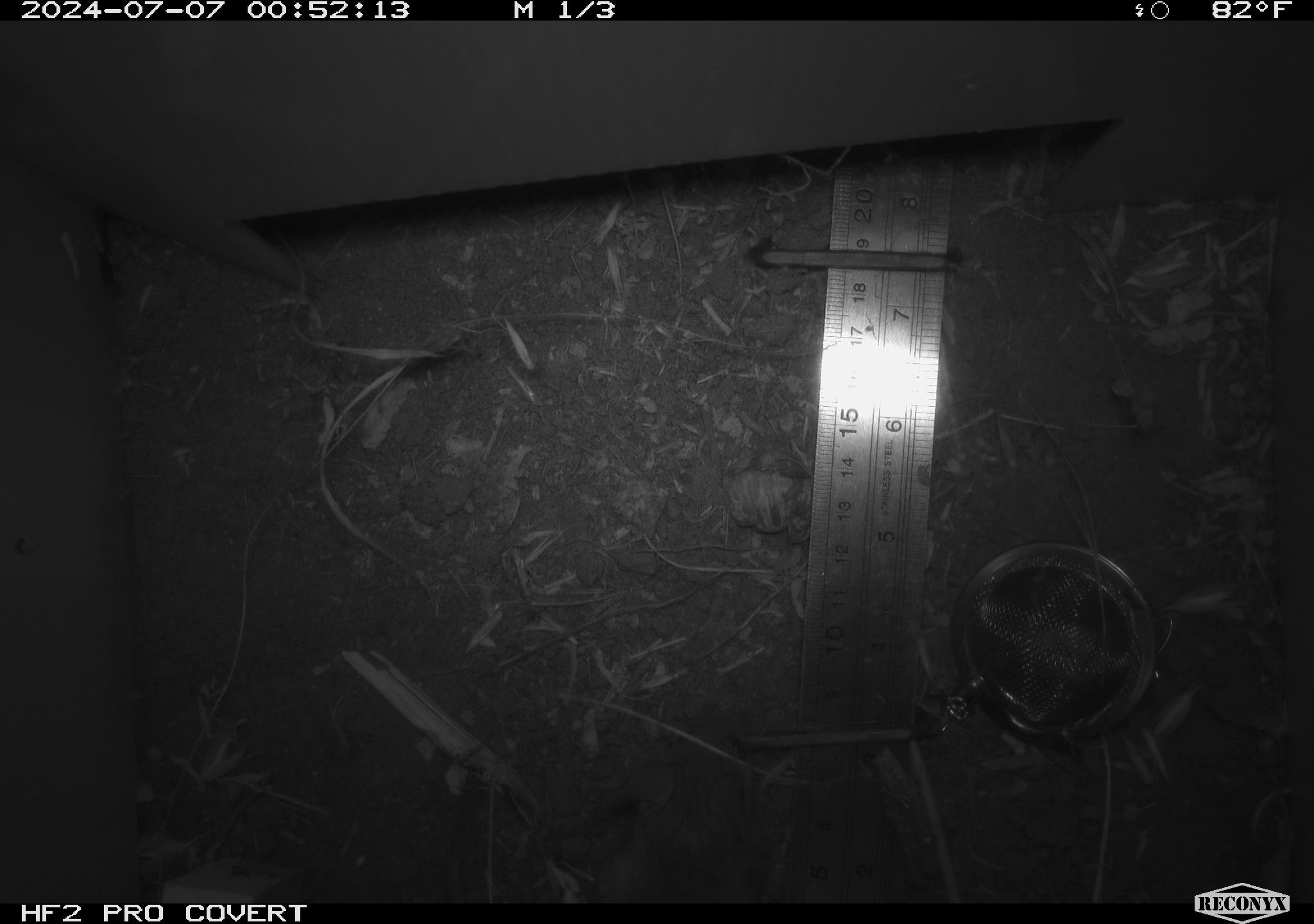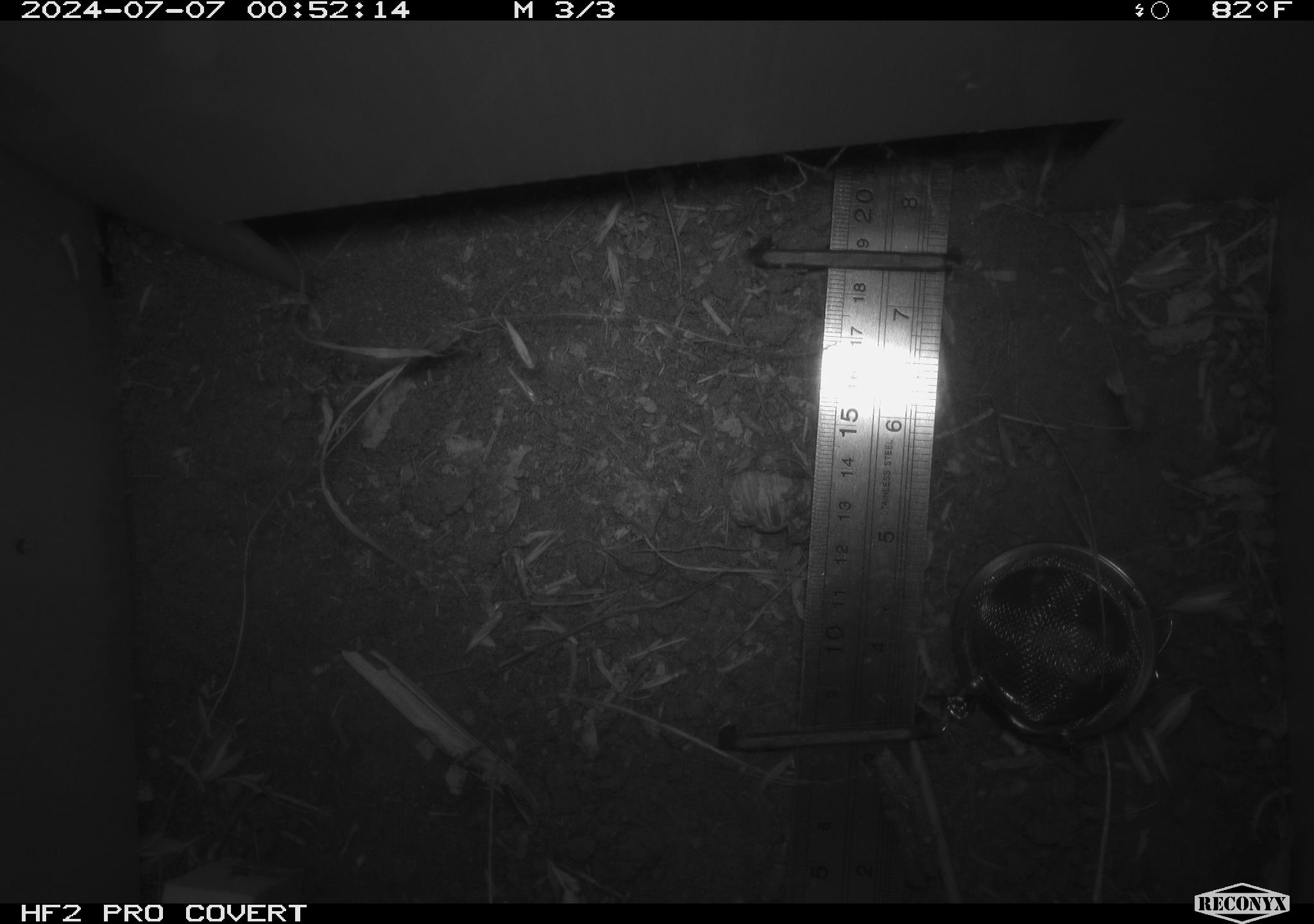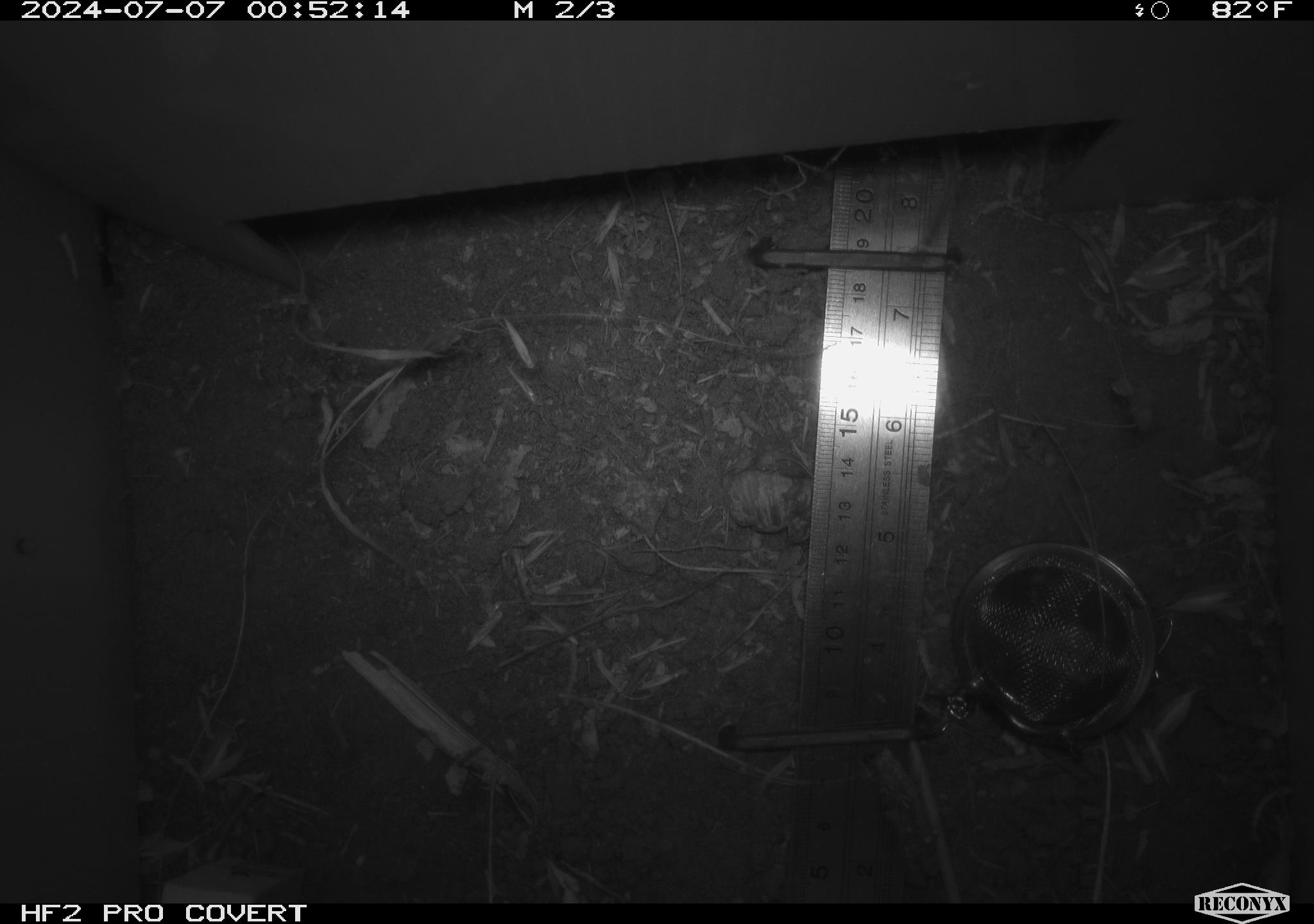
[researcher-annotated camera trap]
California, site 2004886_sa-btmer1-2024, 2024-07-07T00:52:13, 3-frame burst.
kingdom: Animalia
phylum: Chordata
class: Mammalia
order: Rodentia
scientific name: Rodentia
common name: mouse species